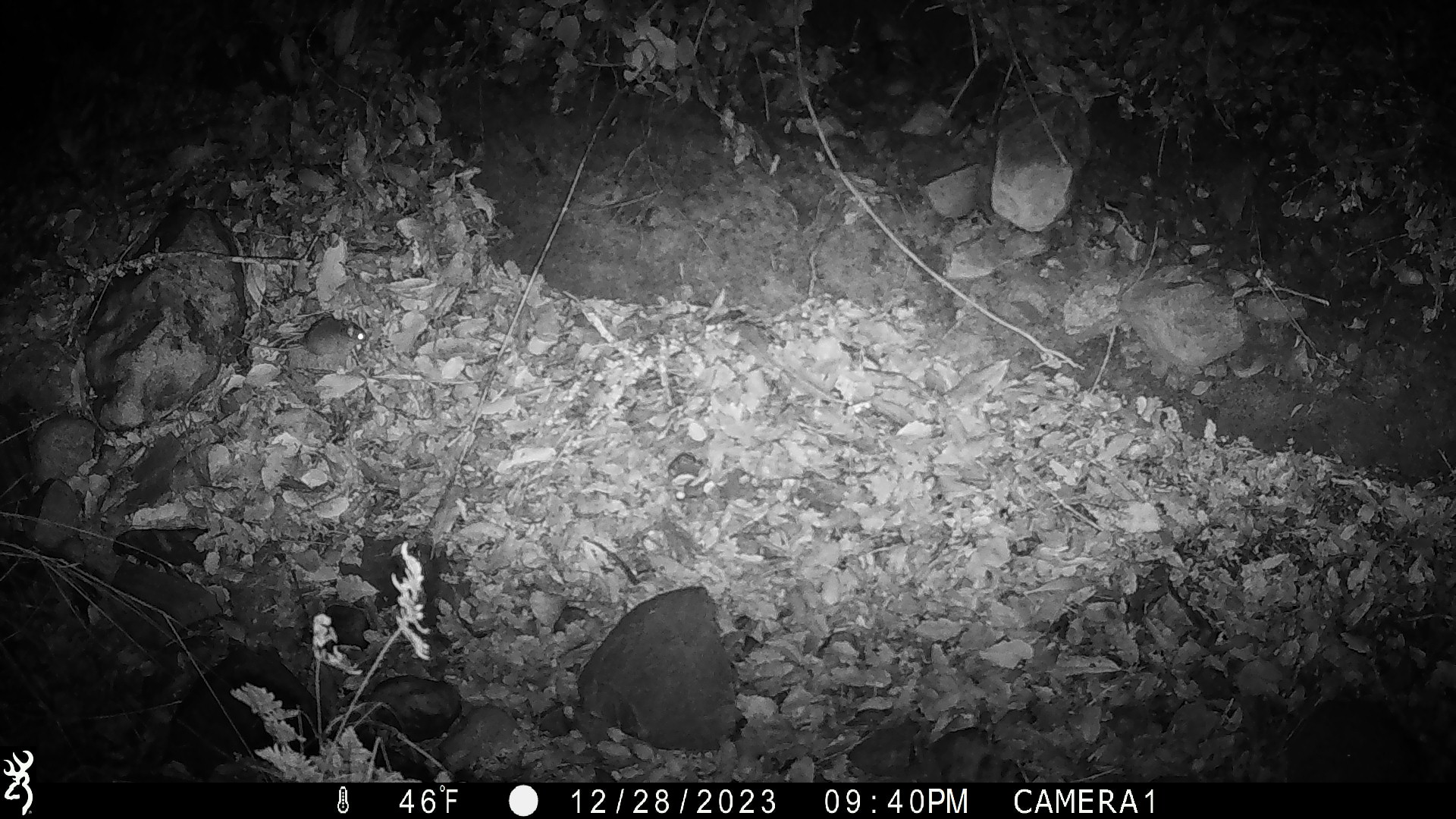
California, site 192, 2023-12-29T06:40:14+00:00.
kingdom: Animalia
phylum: Chordata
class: Mammalia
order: Rodentia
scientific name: Rodentia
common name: mouse or rat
Mouse or rat (Rodentia).